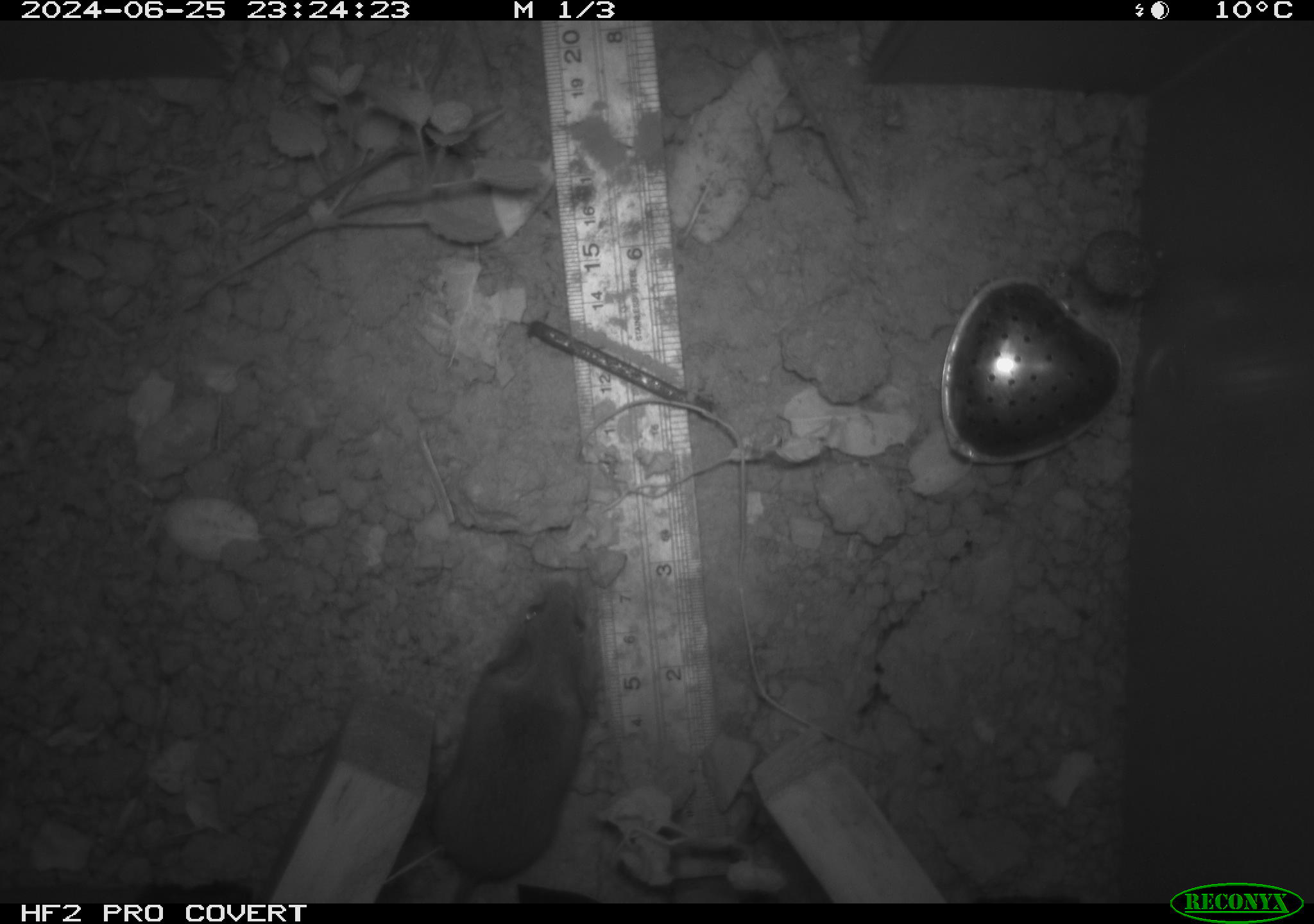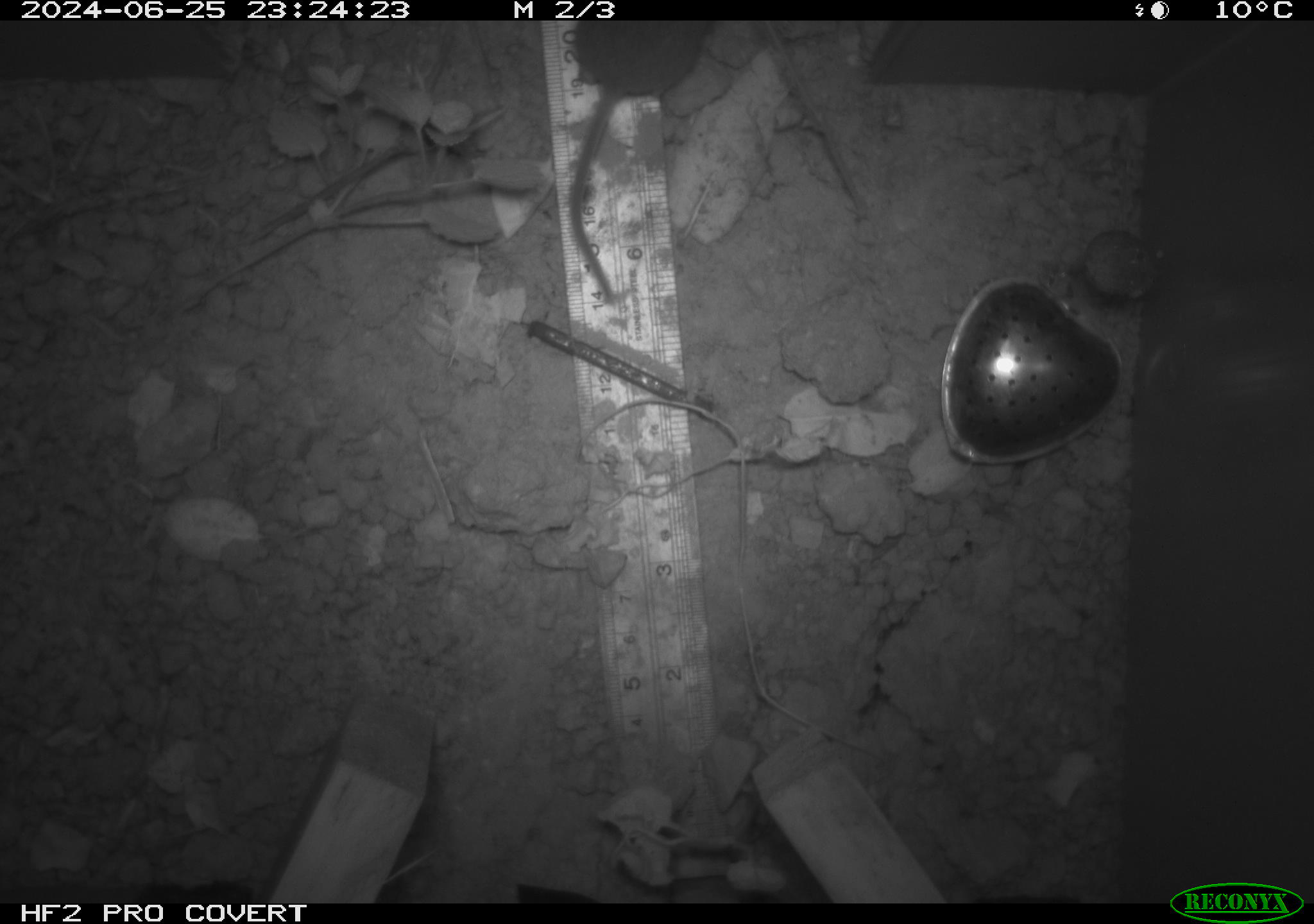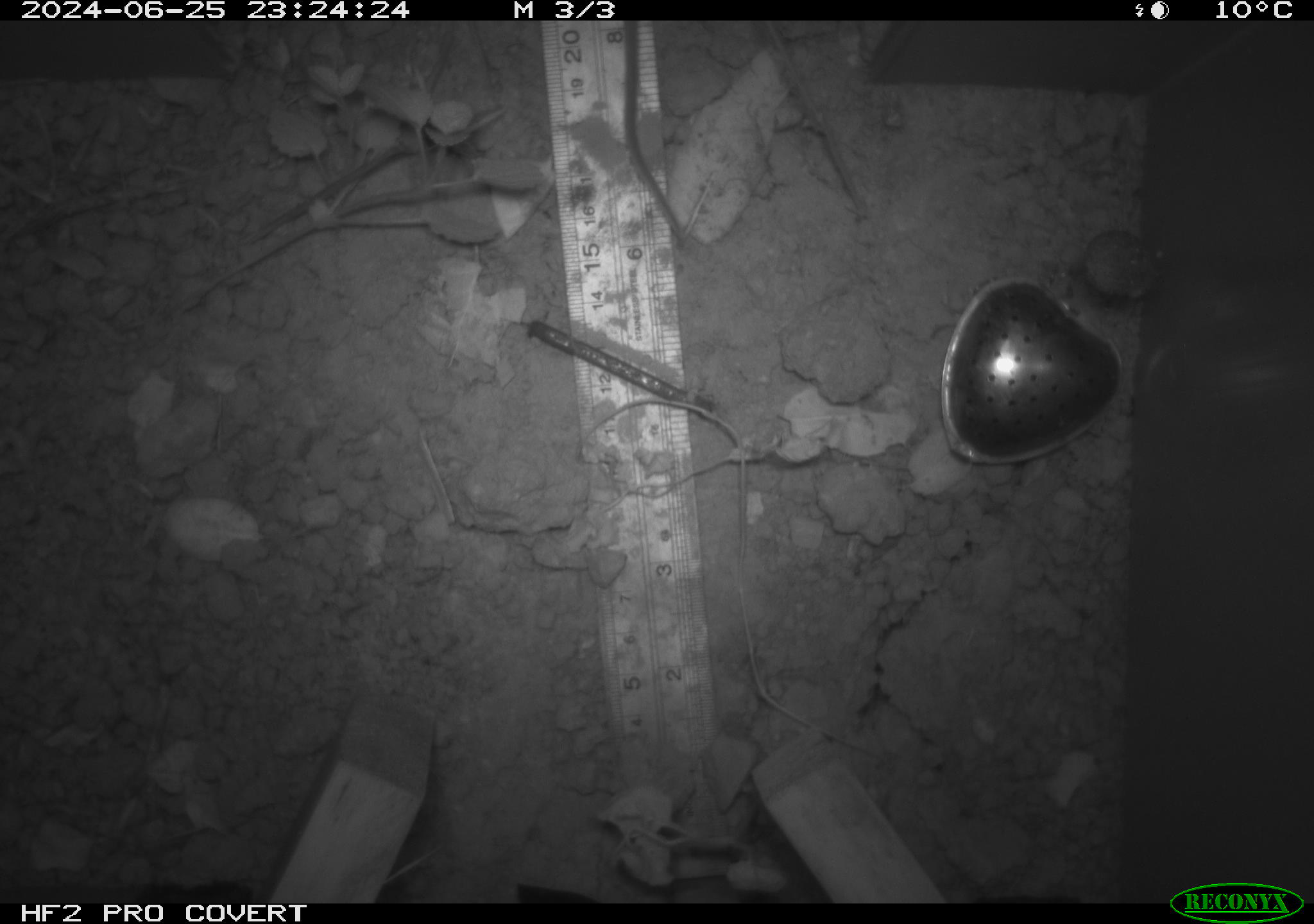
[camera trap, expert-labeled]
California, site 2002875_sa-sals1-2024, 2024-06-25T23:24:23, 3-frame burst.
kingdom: Animalia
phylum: Chordata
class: Mammalia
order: Rodentia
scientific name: Rodentia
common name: mouse species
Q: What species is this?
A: Mouse species (Rodentia).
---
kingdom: Animalia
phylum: Chordata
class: Mammalia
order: Rodentia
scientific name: Rodentia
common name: rodent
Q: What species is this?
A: Rodent (Rodentia).